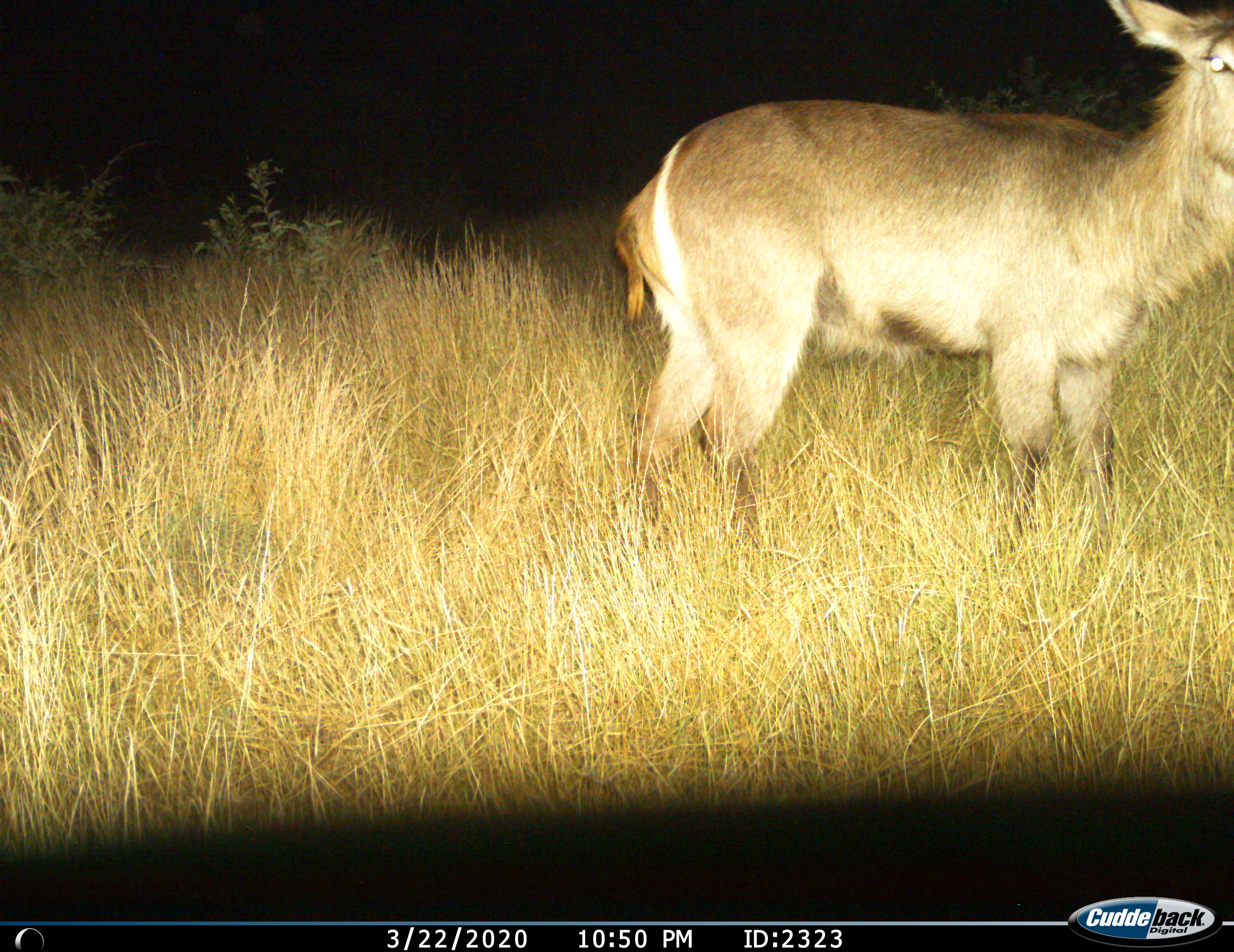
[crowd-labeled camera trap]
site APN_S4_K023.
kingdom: Animalia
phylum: Chordata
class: Mammalia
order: Artiodactyla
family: Bovidae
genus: Kobus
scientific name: Kobus ellipsiprymnus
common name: waterbuck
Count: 1.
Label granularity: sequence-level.